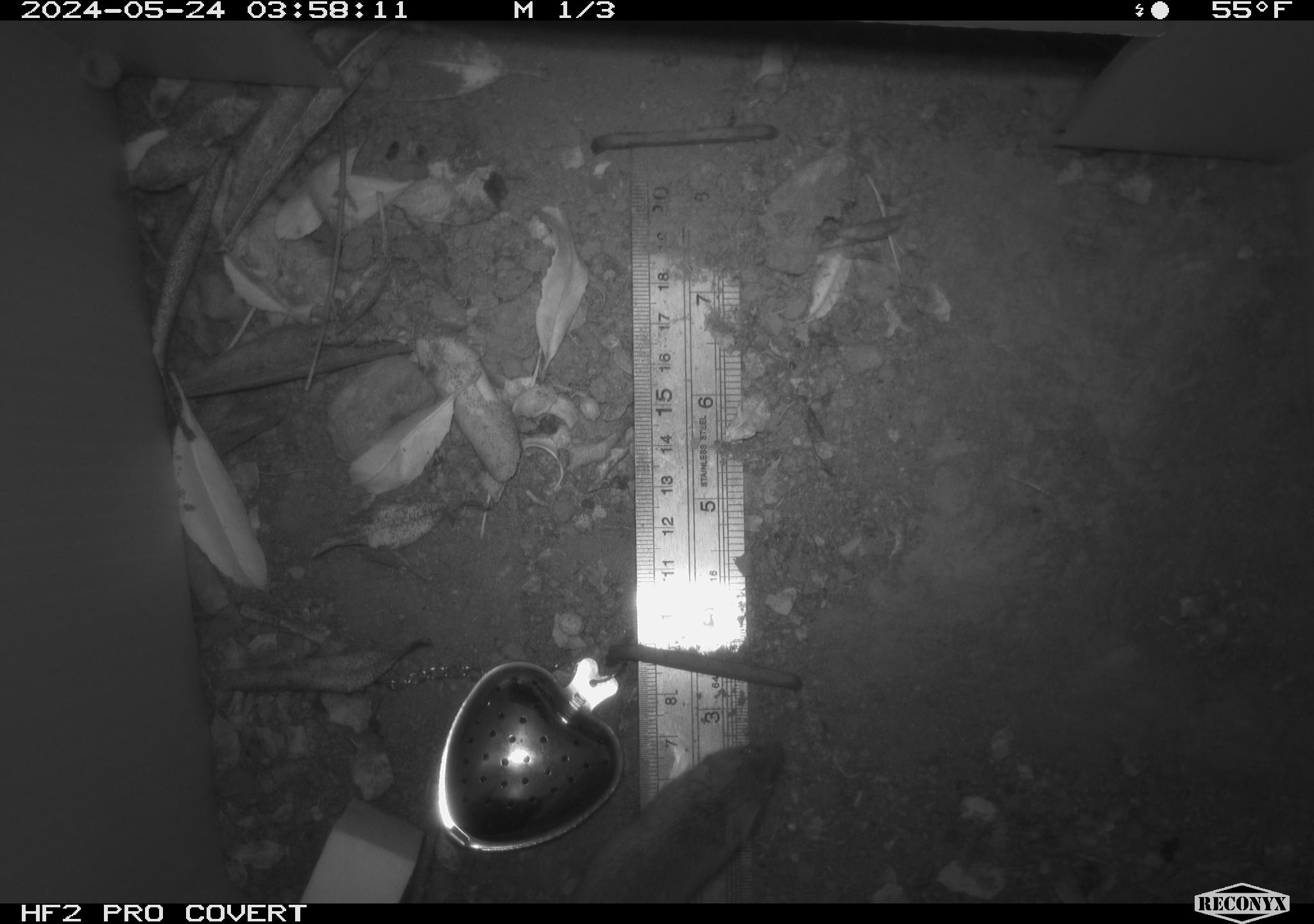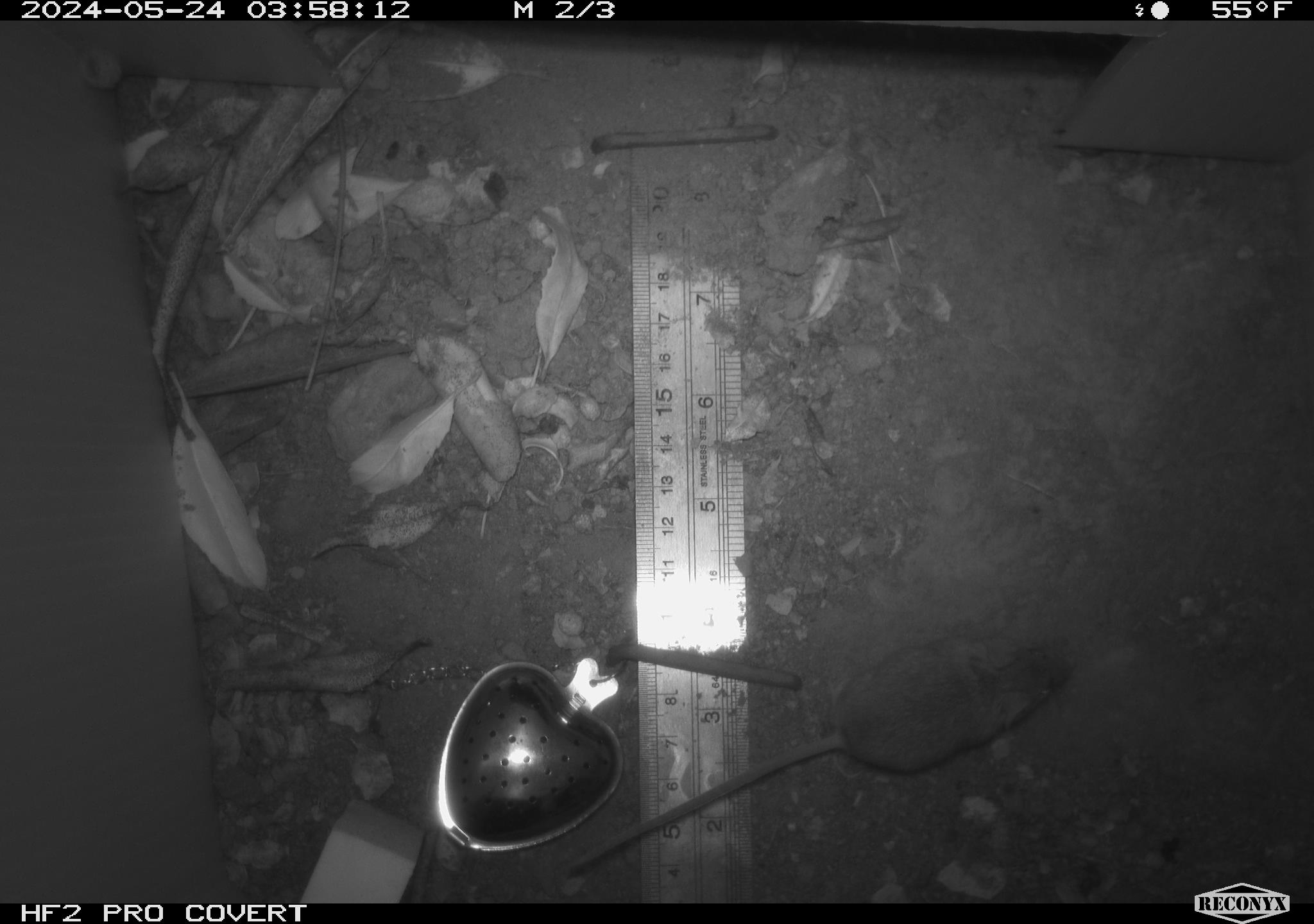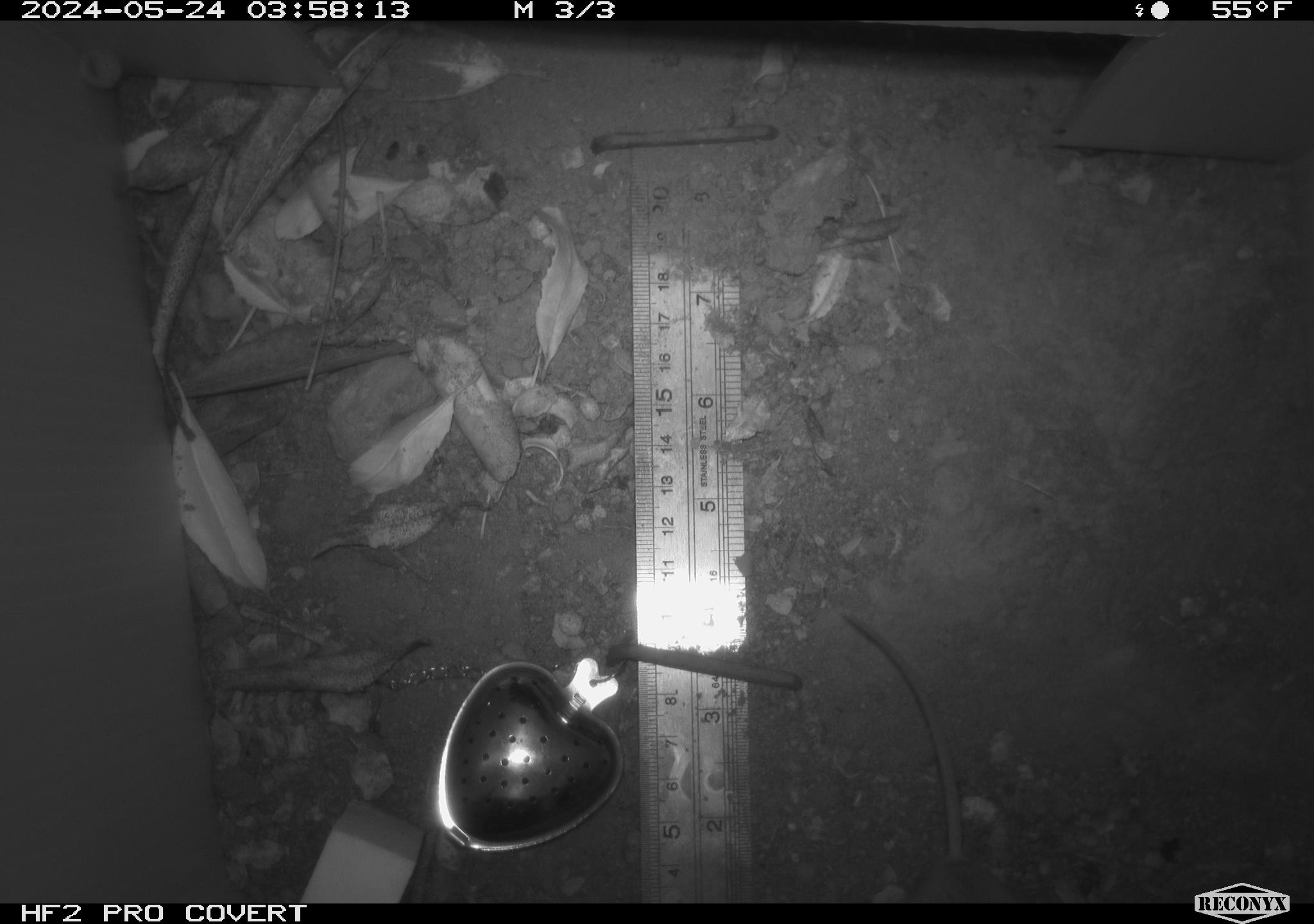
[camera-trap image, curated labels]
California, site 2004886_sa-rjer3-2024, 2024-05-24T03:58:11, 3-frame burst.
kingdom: Animalia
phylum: Chordata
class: Mammalia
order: Rodentia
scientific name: Rodentia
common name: mouse species